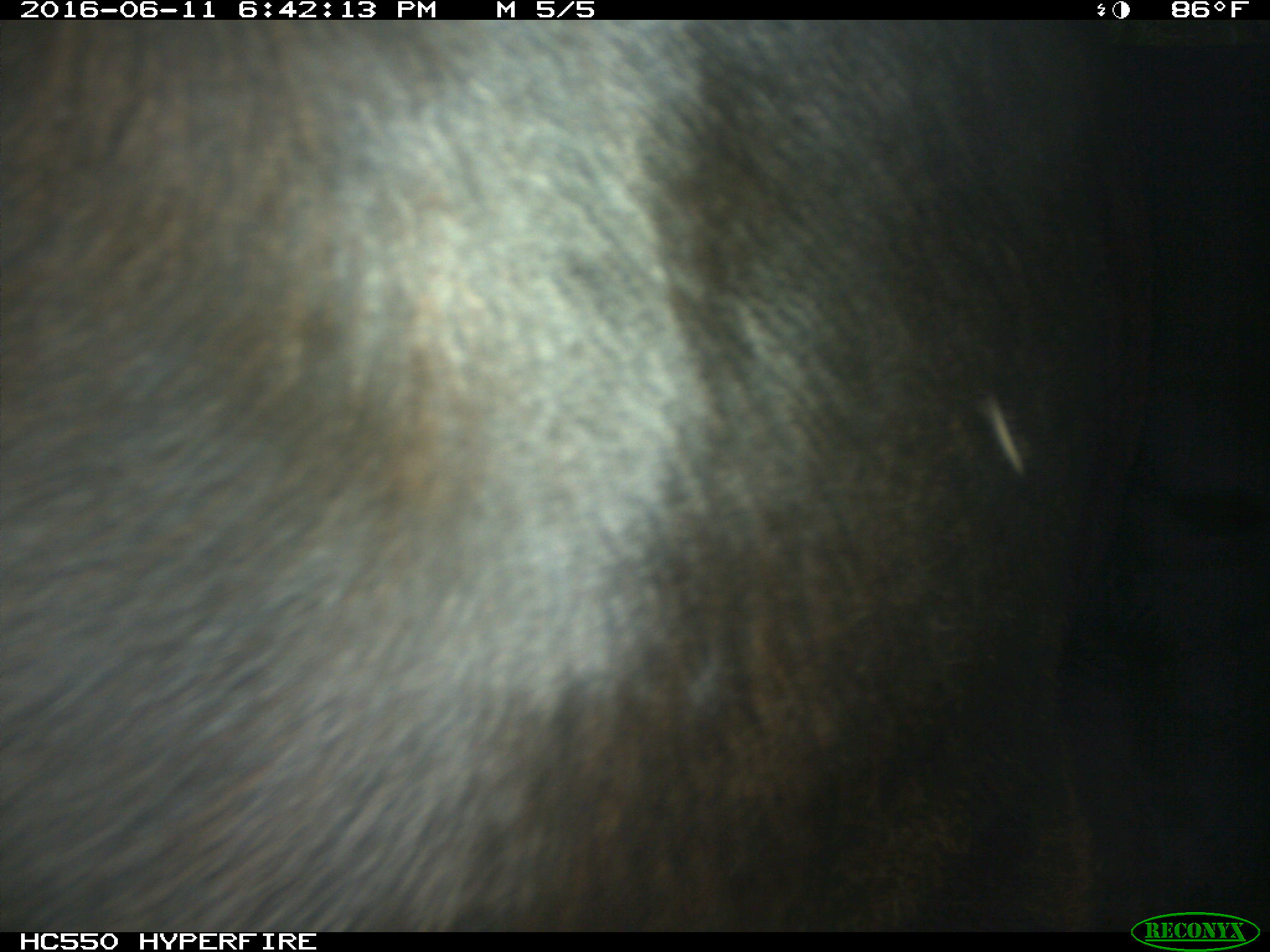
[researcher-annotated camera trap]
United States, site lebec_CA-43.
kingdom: Animalia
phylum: Chordata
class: Mammalia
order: Artiodactyla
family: Bovidae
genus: Bos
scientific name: Bos taurus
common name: domestic cow